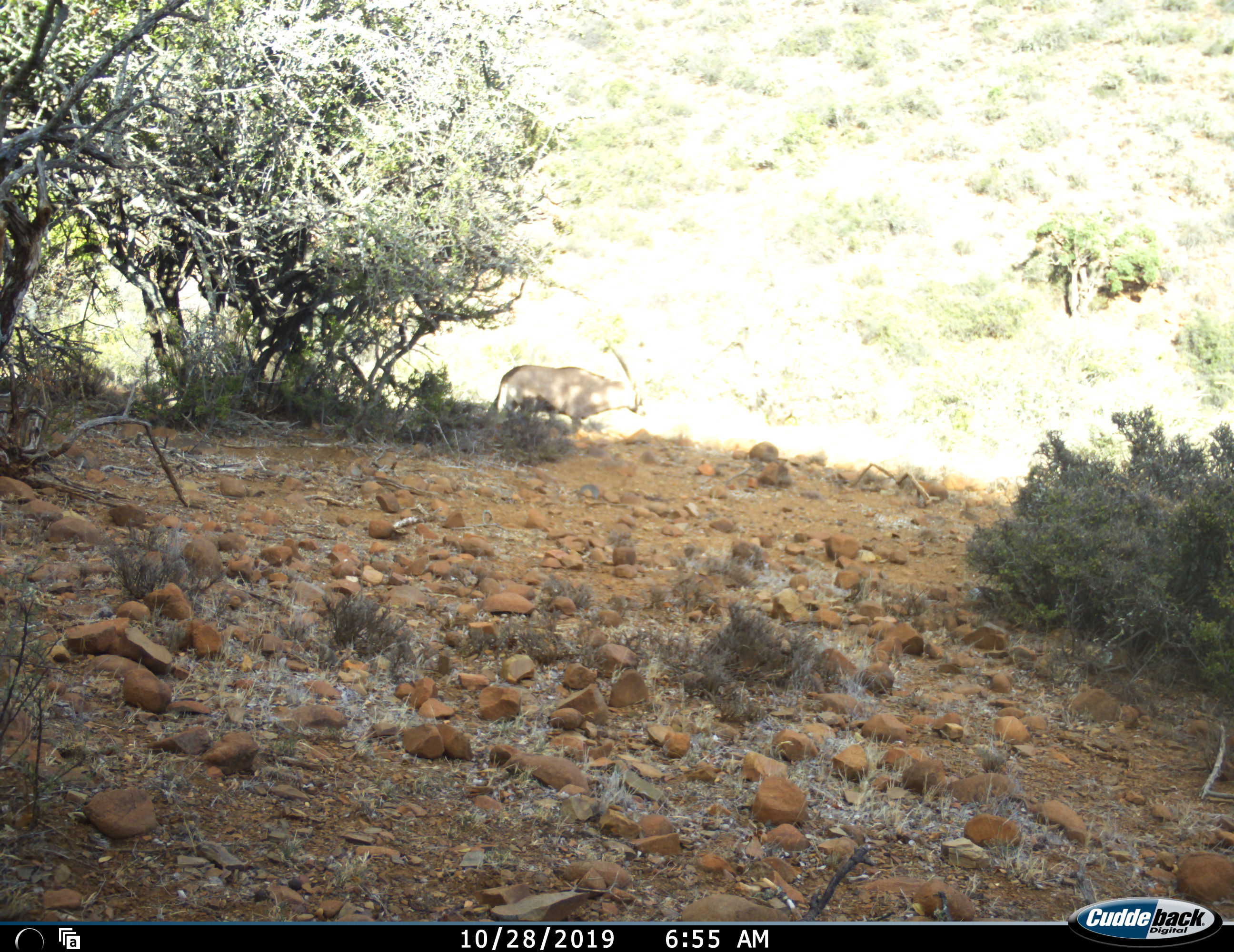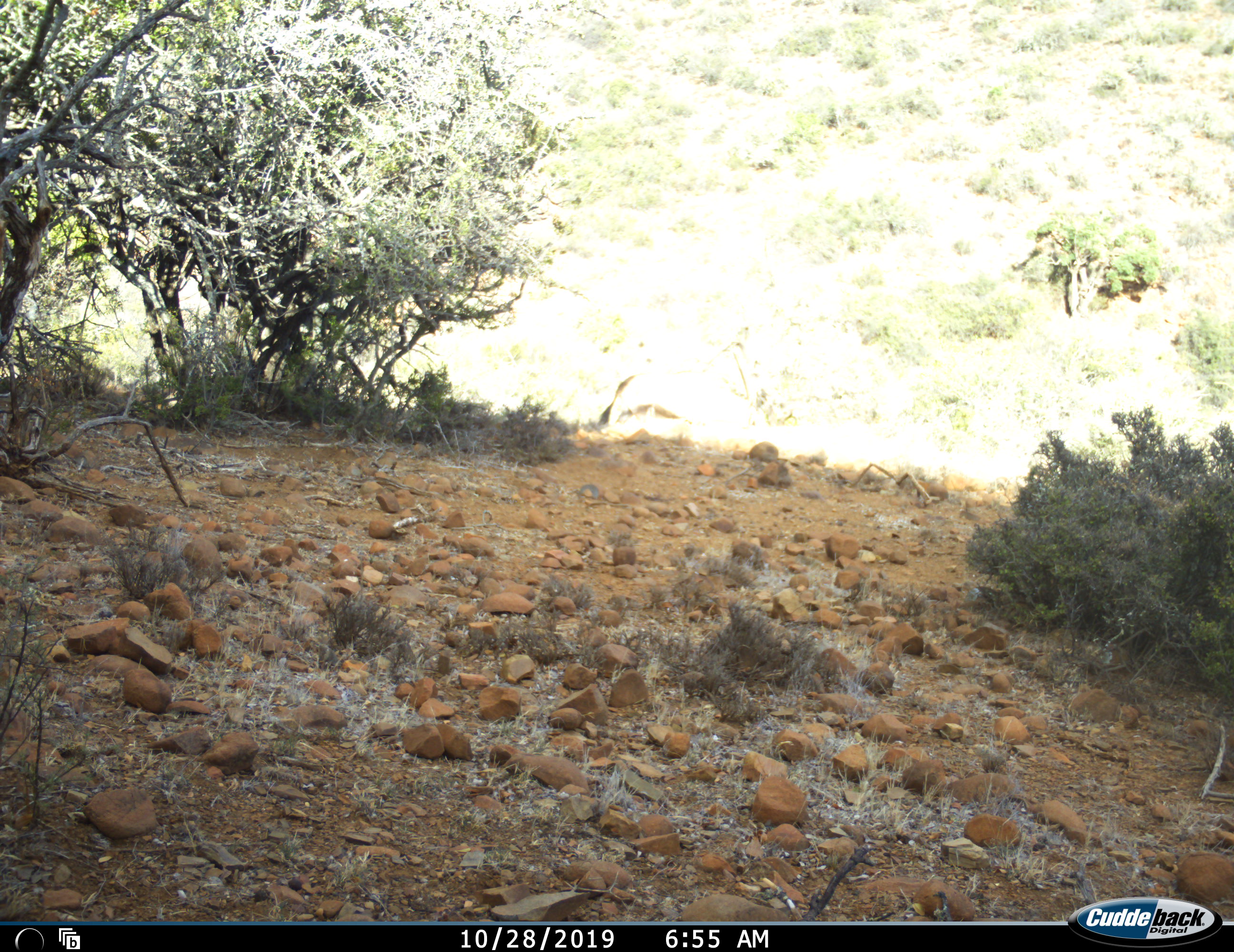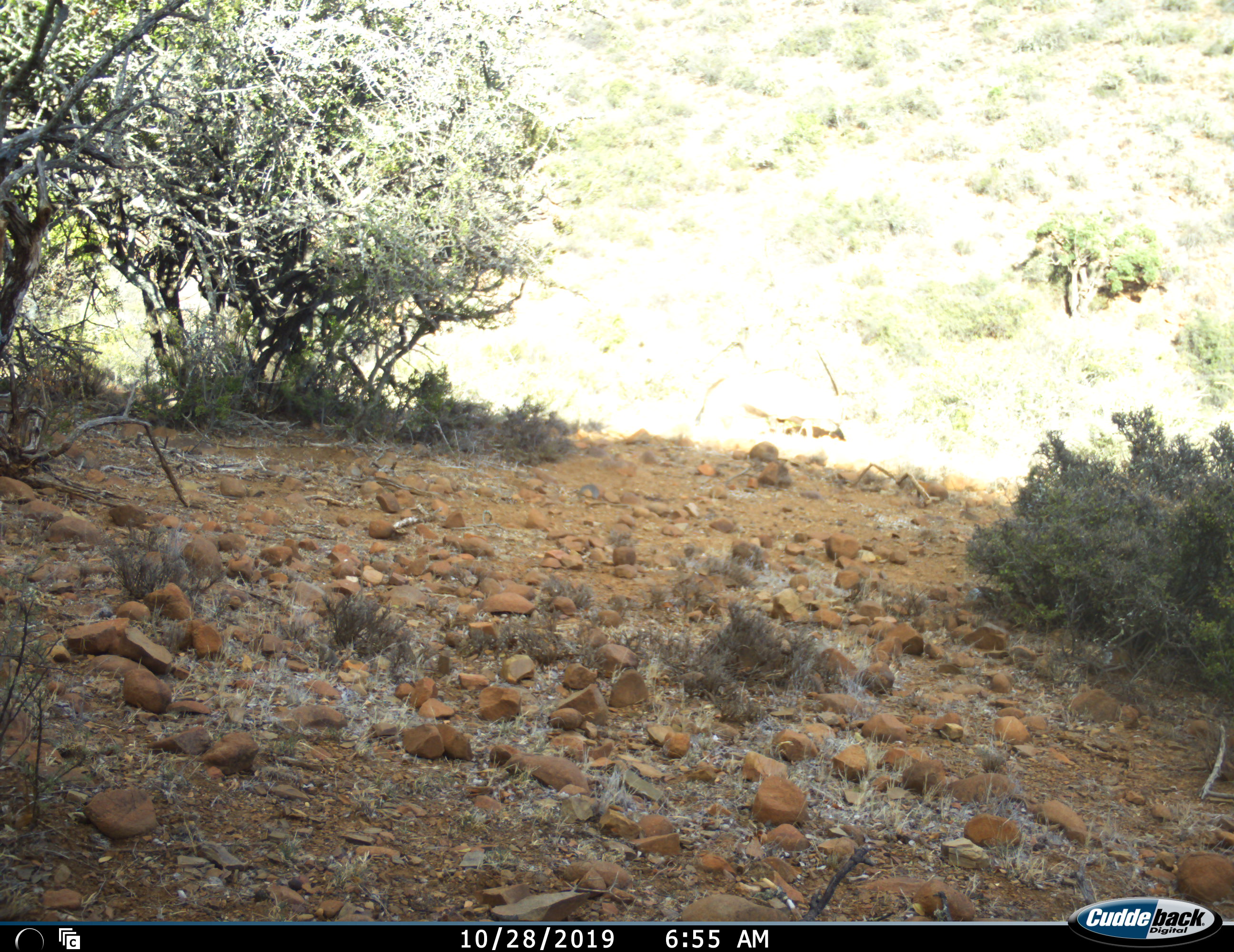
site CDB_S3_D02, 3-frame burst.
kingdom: Animalia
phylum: Chordata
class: Mammalia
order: Artiodactyla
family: Bovidae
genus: Oryx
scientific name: Oryx gazella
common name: gemsbok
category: oryx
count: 1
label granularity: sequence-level